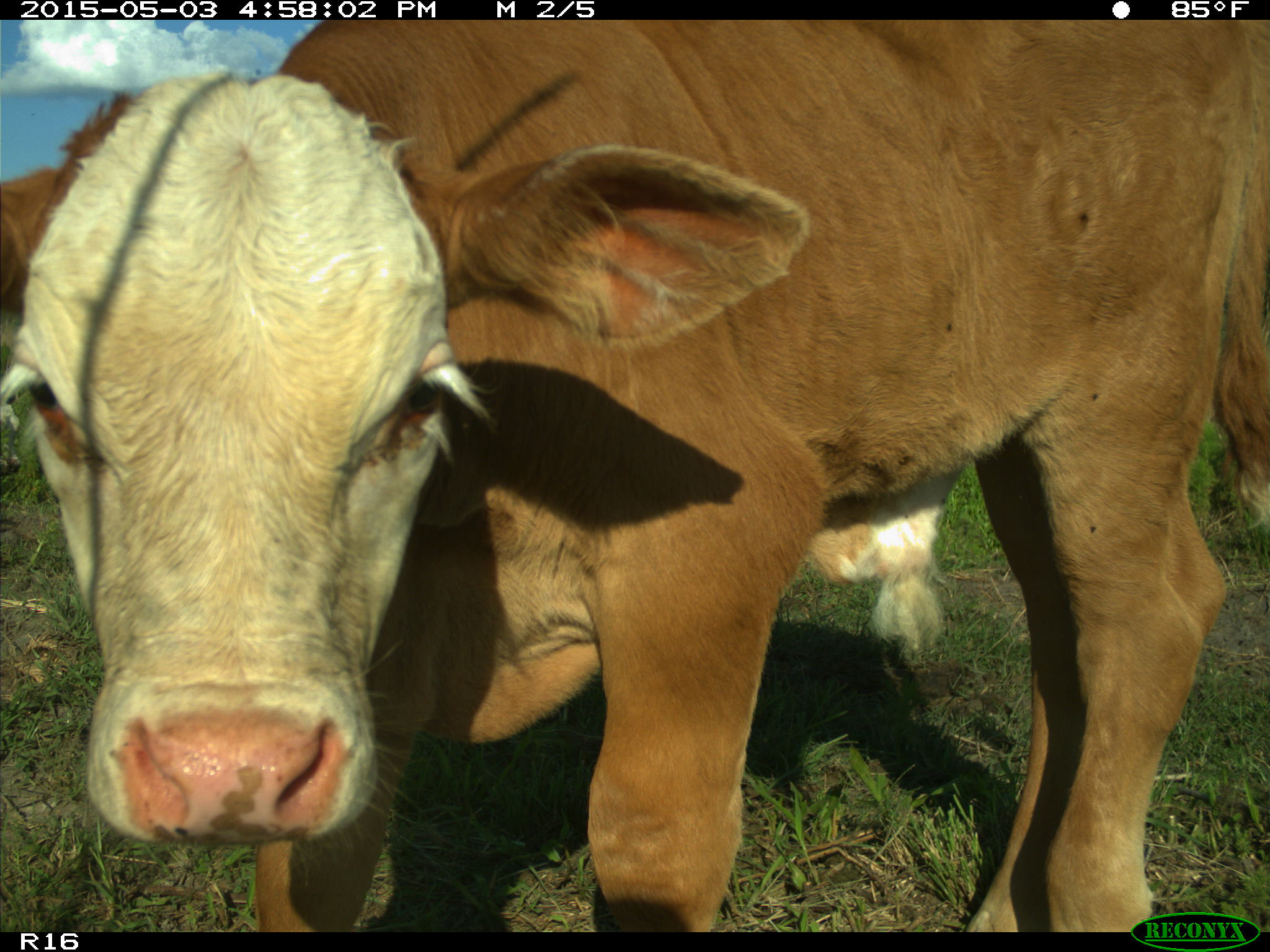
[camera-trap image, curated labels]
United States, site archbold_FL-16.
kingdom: Animalia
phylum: Chordata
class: Mammalia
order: Artiodactyla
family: Bovidae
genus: Bos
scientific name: Bos taurus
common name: domestic cow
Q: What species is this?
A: Bos taurus (domestic cow).